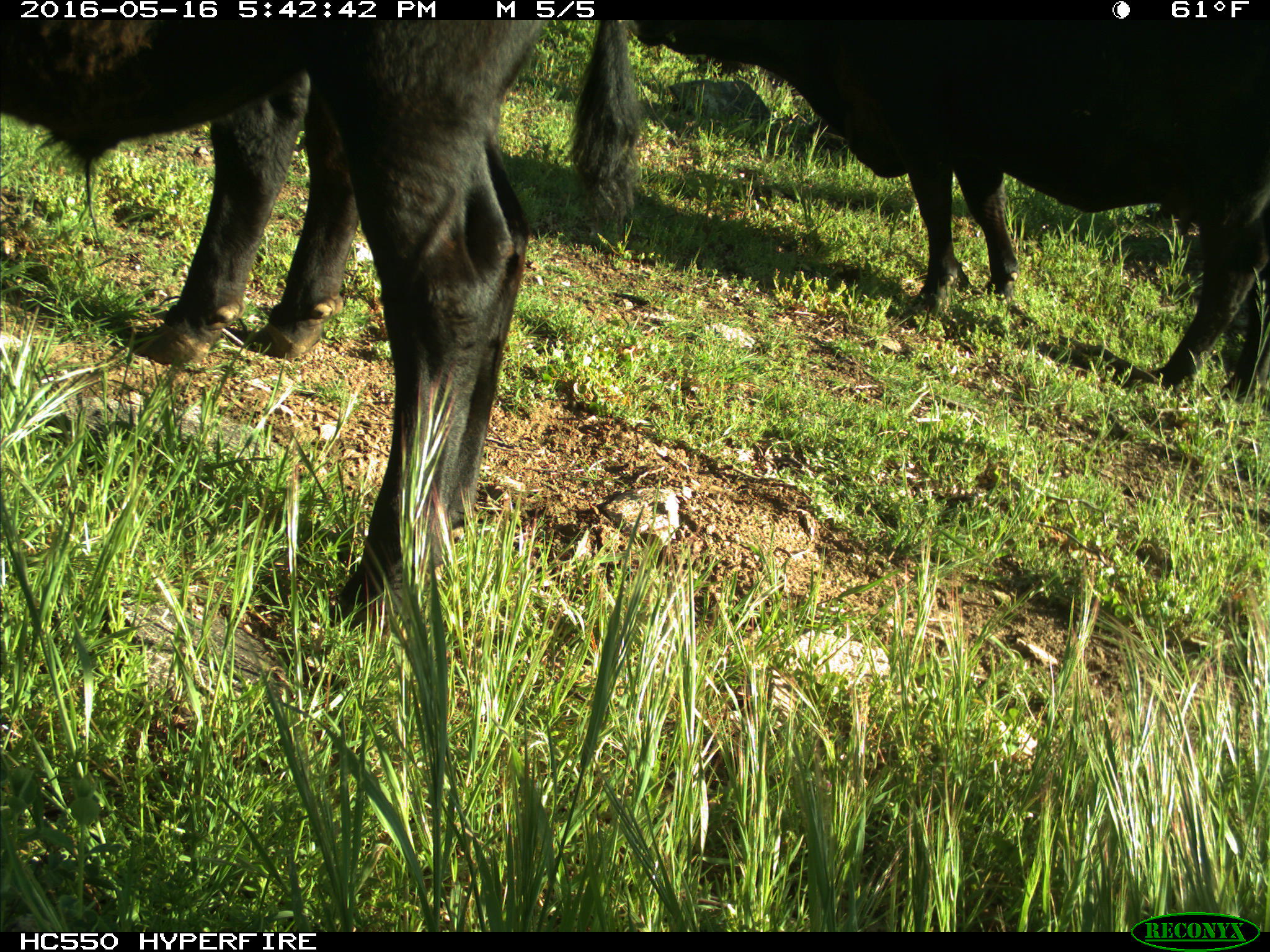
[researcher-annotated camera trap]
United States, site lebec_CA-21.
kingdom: Animalia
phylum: Chordata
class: Mammalia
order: Artiodactyla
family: Bovidae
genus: Bos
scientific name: Bos taurus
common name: domestic cow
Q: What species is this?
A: Bos taurus (domestic cow).